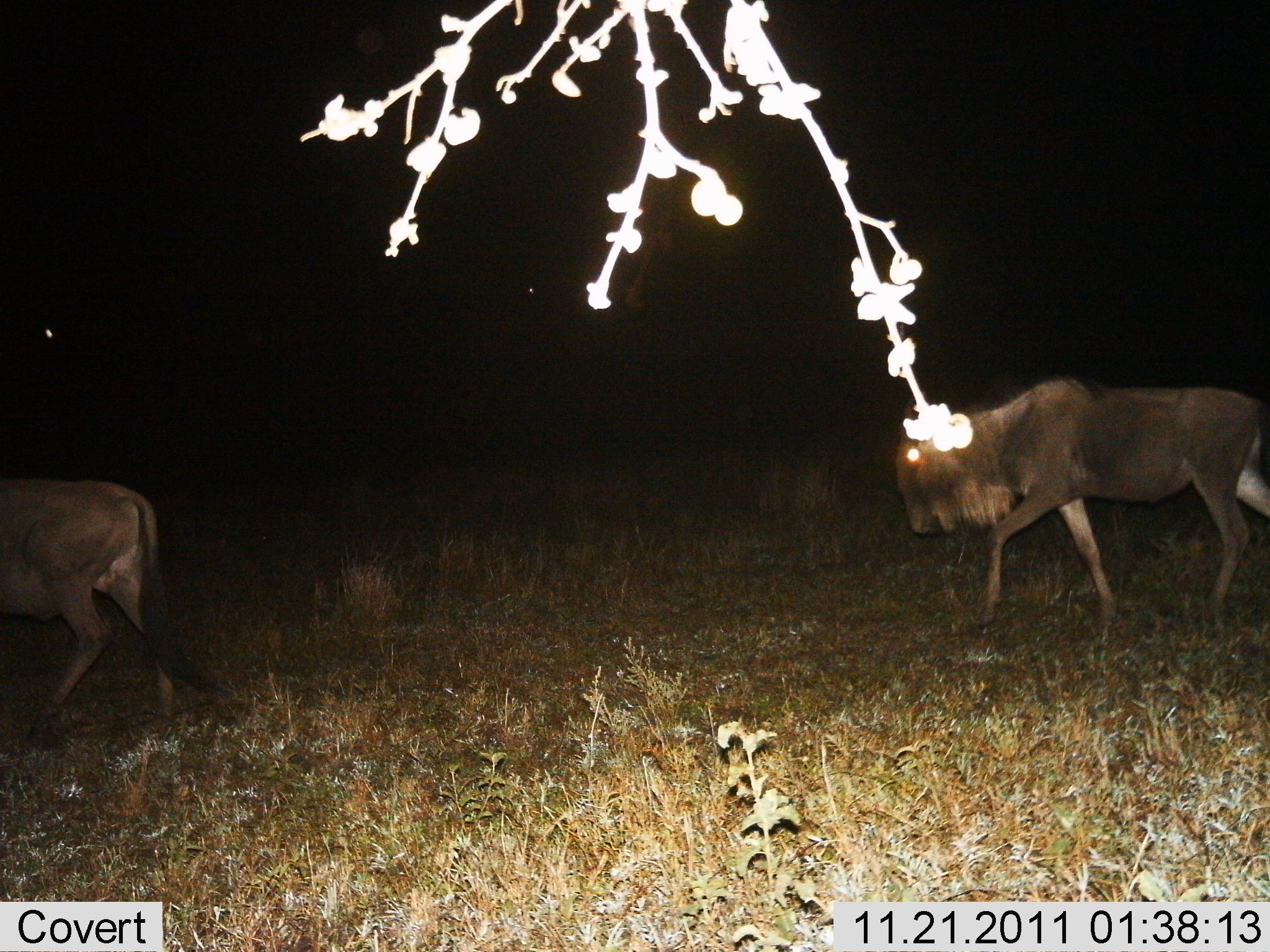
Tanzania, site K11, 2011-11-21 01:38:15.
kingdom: Animalia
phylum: Chordata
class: Mammalia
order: Artiodactyla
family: Bovidae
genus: Connochaetes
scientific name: Connochaetes taurinus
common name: blue wildebeest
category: wildebeest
Wildebeest (blue wildebeest) (Connochaetes taurinus), count 2. Behavior (volunteer vote fractions): standing 0%, resting 0%, moving 100%, interacting 0%. Young present (vote fraction): 0%. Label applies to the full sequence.